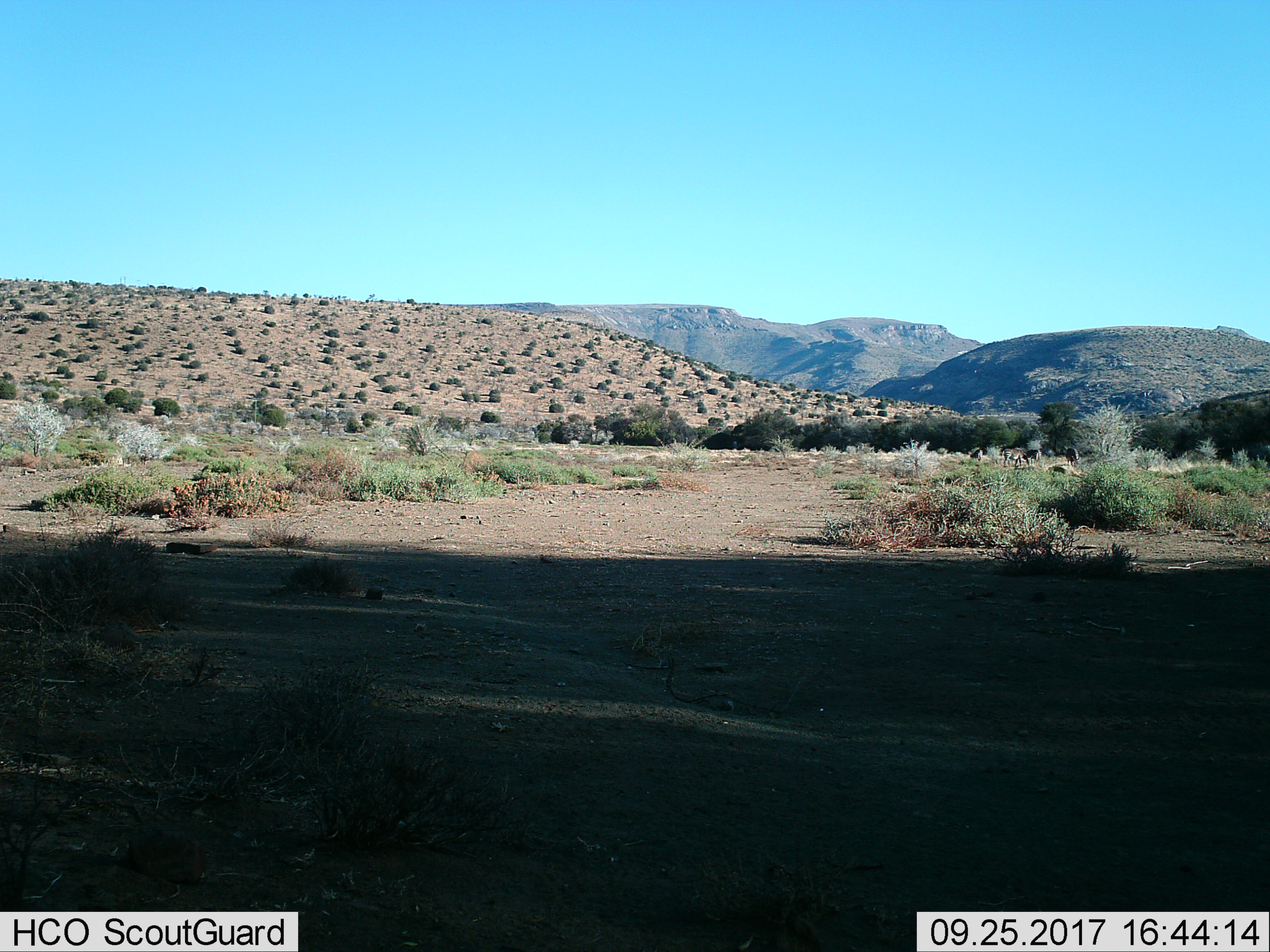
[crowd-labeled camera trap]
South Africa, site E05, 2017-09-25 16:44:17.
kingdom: Animalia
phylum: Chordata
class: Mammalia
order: Perissodactyla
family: Equidae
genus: Equus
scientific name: Equus zebra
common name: mountain zebra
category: zebramountain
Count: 4.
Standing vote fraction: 80%.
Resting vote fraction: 0%.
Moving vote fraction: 20%.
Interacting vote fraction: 0%.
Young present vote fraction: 0%.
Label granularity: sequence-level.